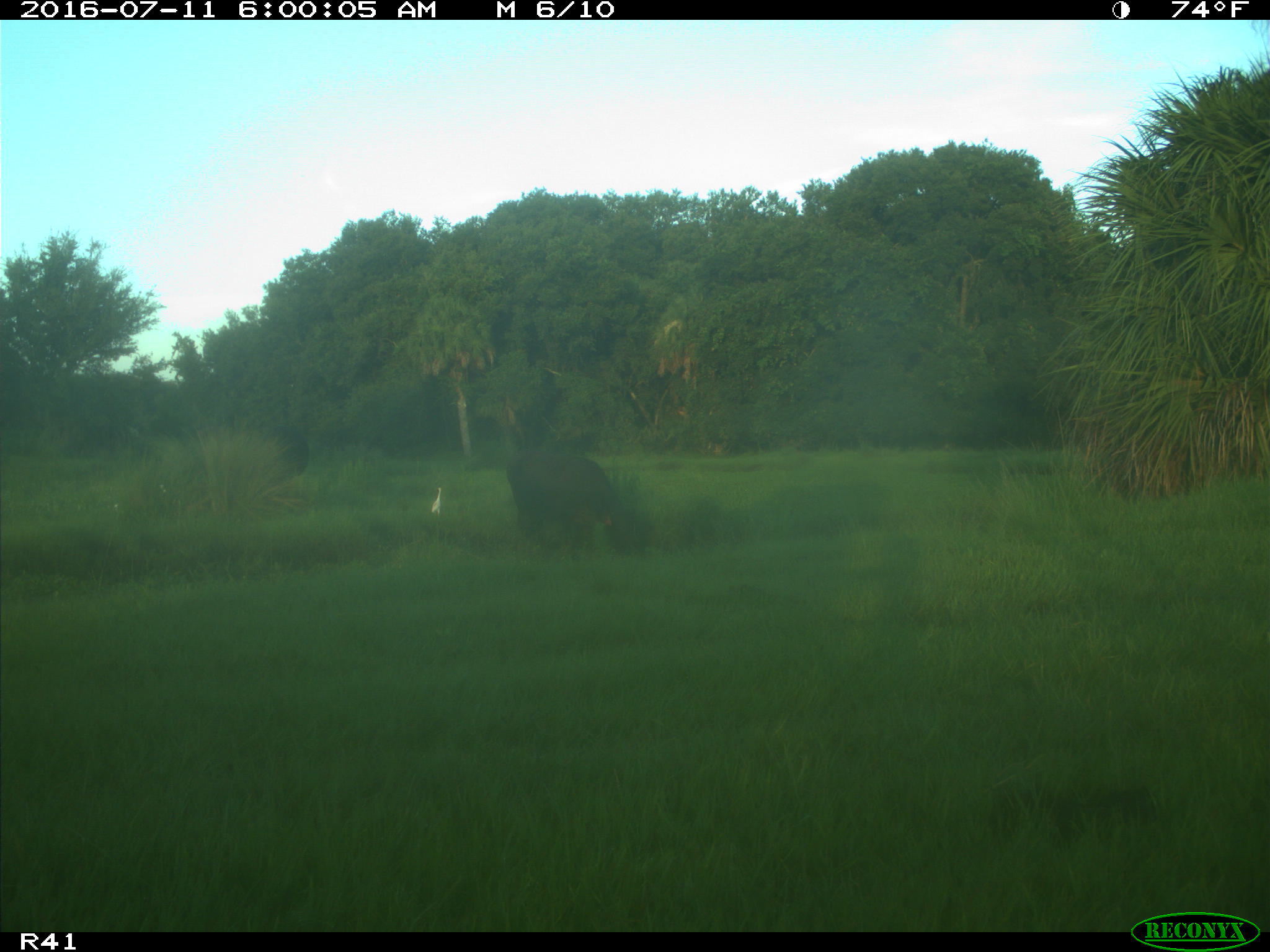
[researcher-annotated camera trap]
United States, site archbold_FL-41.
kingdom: Animalia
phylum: Chordata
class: Mammalia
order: Artiodactyla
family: Bovidae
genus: Bos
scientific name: Bos taurus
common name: domestic cow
Bos taurus (domestic cow).